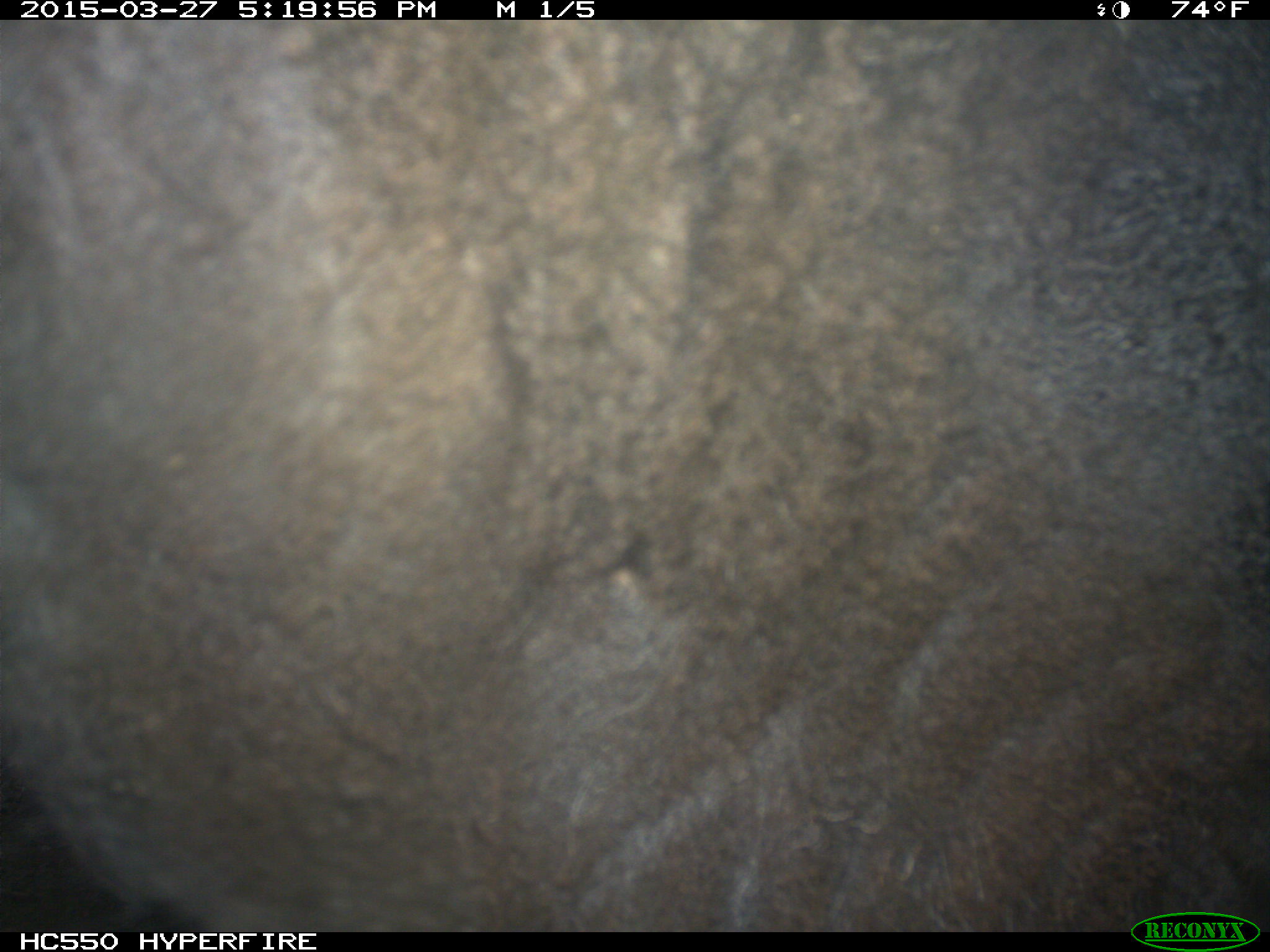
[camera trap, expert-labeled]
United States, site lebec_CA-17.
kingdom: Animalia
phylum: Chordata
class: Mammalia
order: Artiodactyla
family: Bovidae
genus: Bos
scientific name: Bos taurus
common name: domestic cow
Bos taurus (domestic cow).